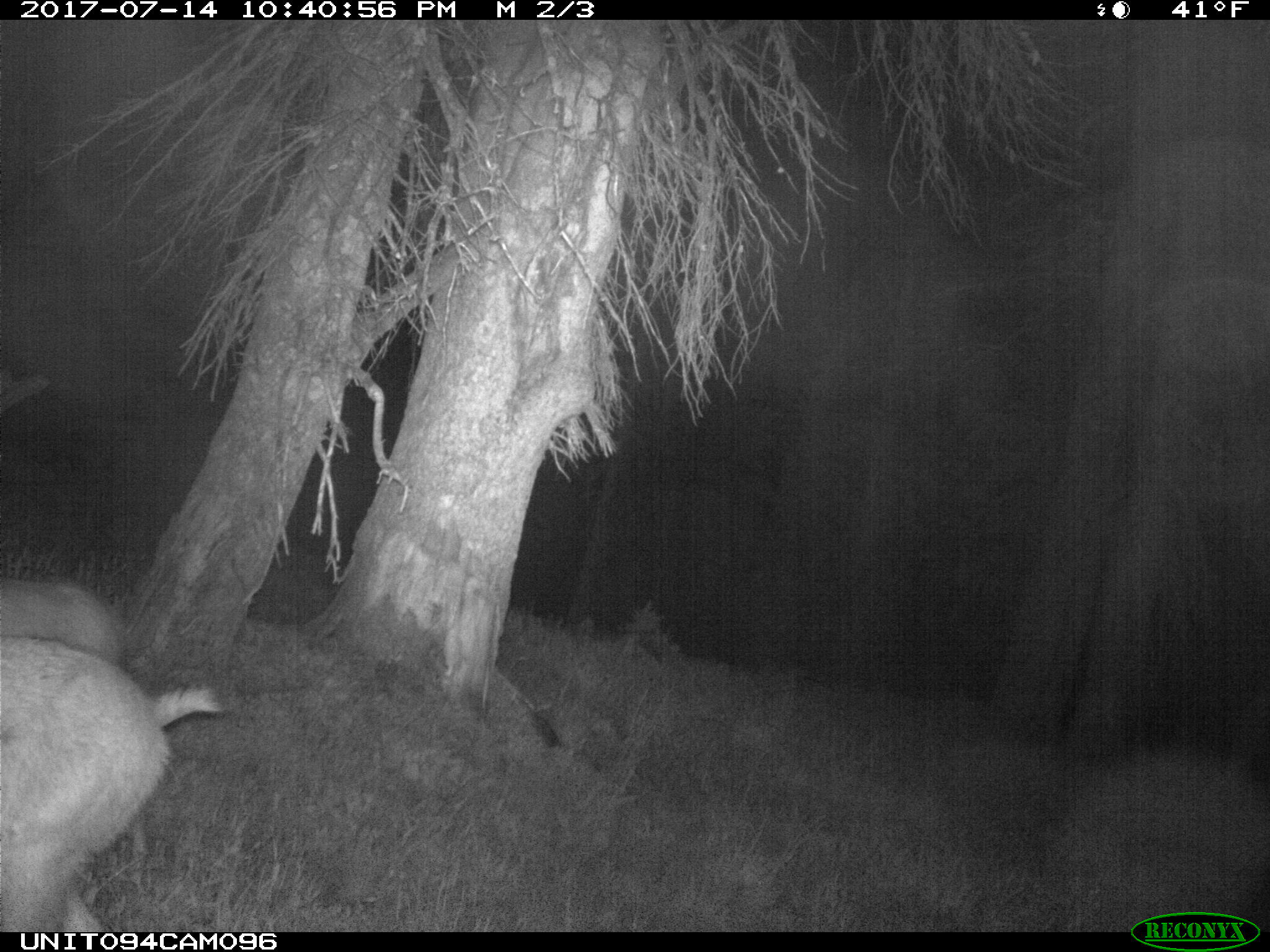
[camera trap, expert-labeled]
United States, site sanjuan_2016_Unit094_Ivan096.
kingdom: Animalia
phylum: Chordata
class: Mammalia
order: Artiodactyla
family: Cervidae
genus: Odocoileus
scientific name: Odocoileus hemionus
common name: mule deer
Odocoileus hemionus (mule deer).